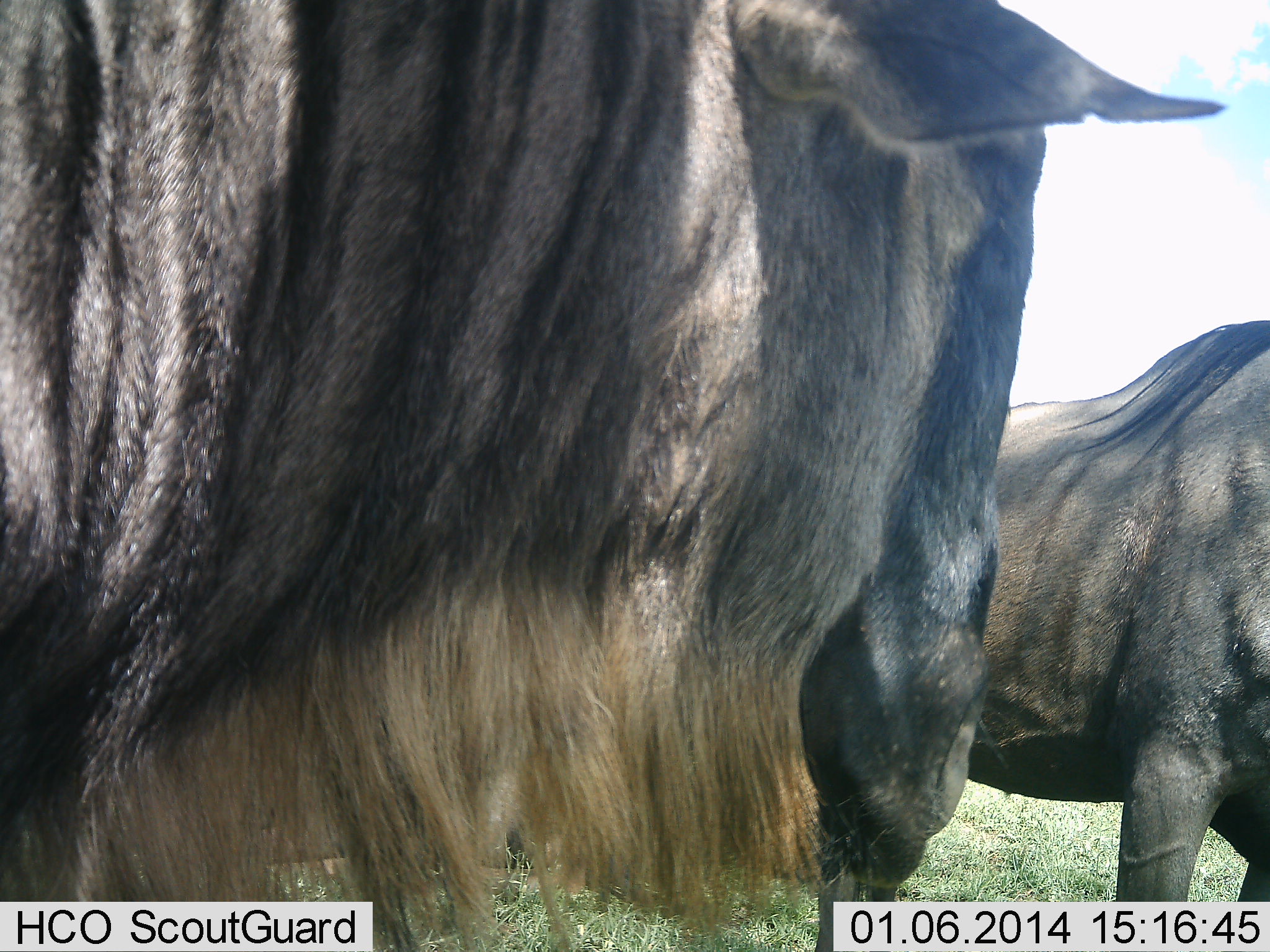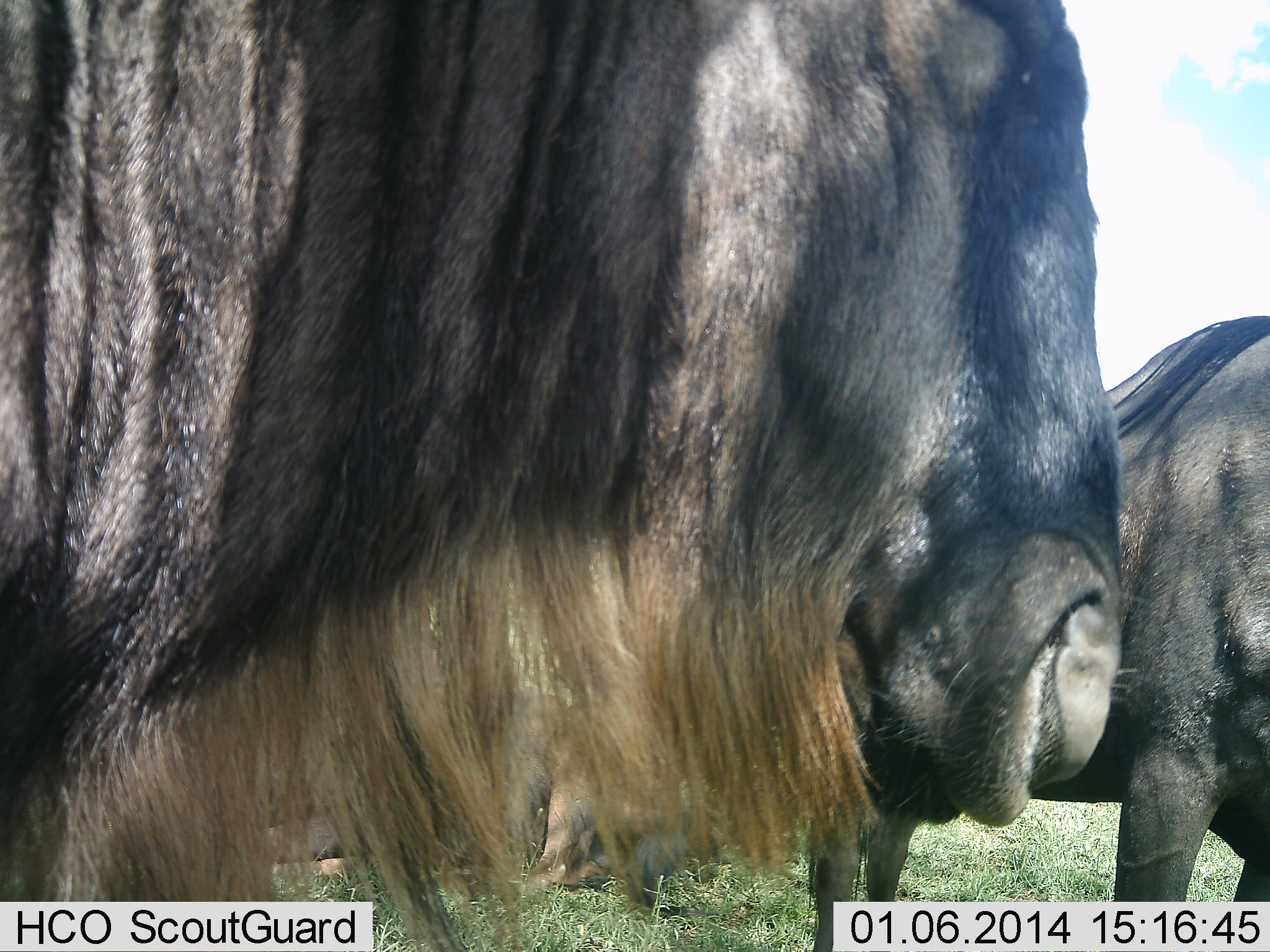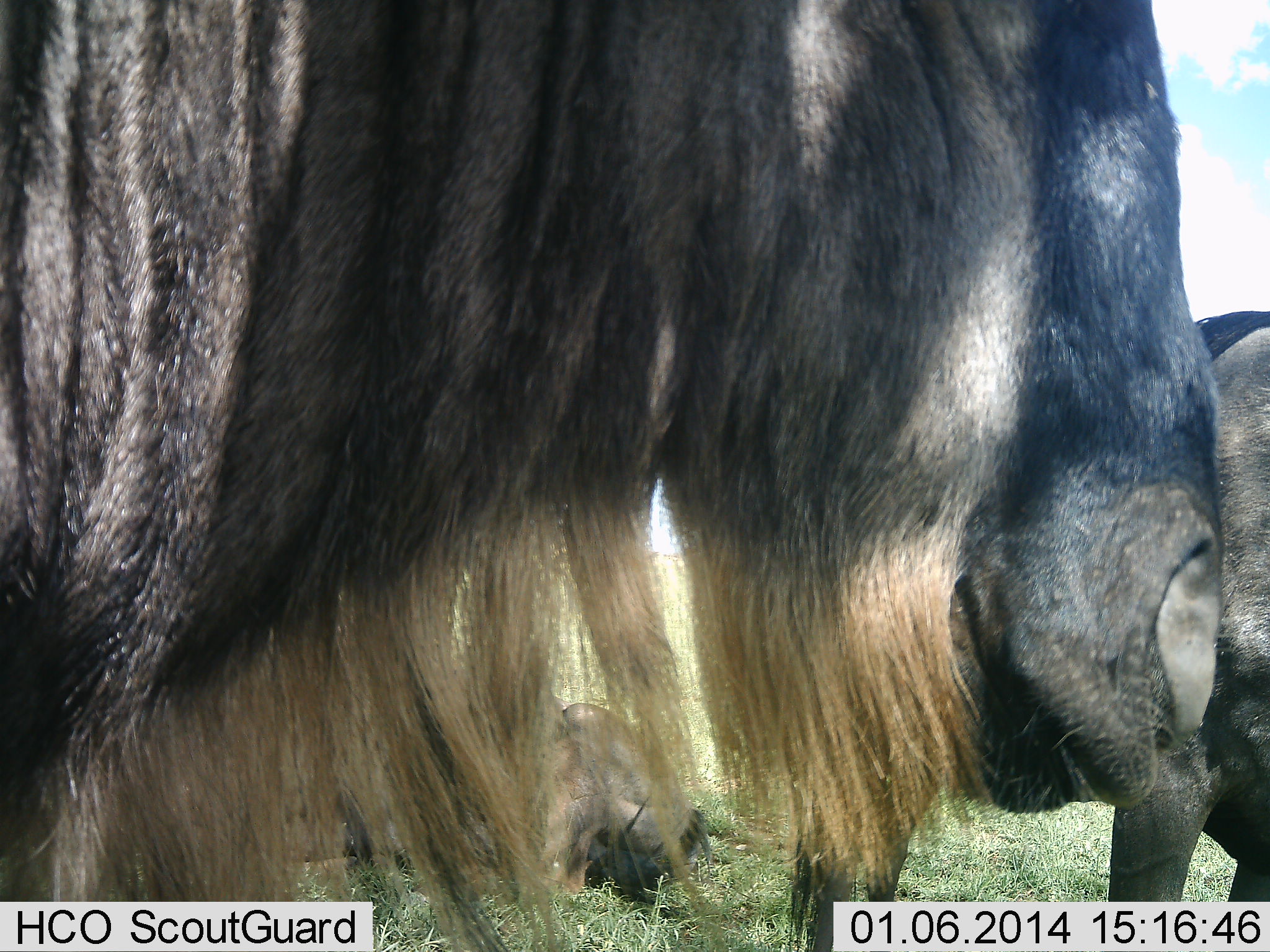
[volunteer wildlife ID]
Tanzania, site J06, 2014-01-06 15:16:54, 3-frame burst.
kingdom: Animalia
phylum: Chordata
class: Mammalia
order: Artiodactyla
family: Bovidae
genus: Connochaetes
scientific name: Connochaetes taurinus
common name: blue wildebeest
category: wildebeest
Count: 2.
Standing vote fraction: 100%.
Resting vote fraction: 40%.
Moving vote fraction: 0%.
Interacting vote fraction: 0%.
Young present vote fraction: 0%.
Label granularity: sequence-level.